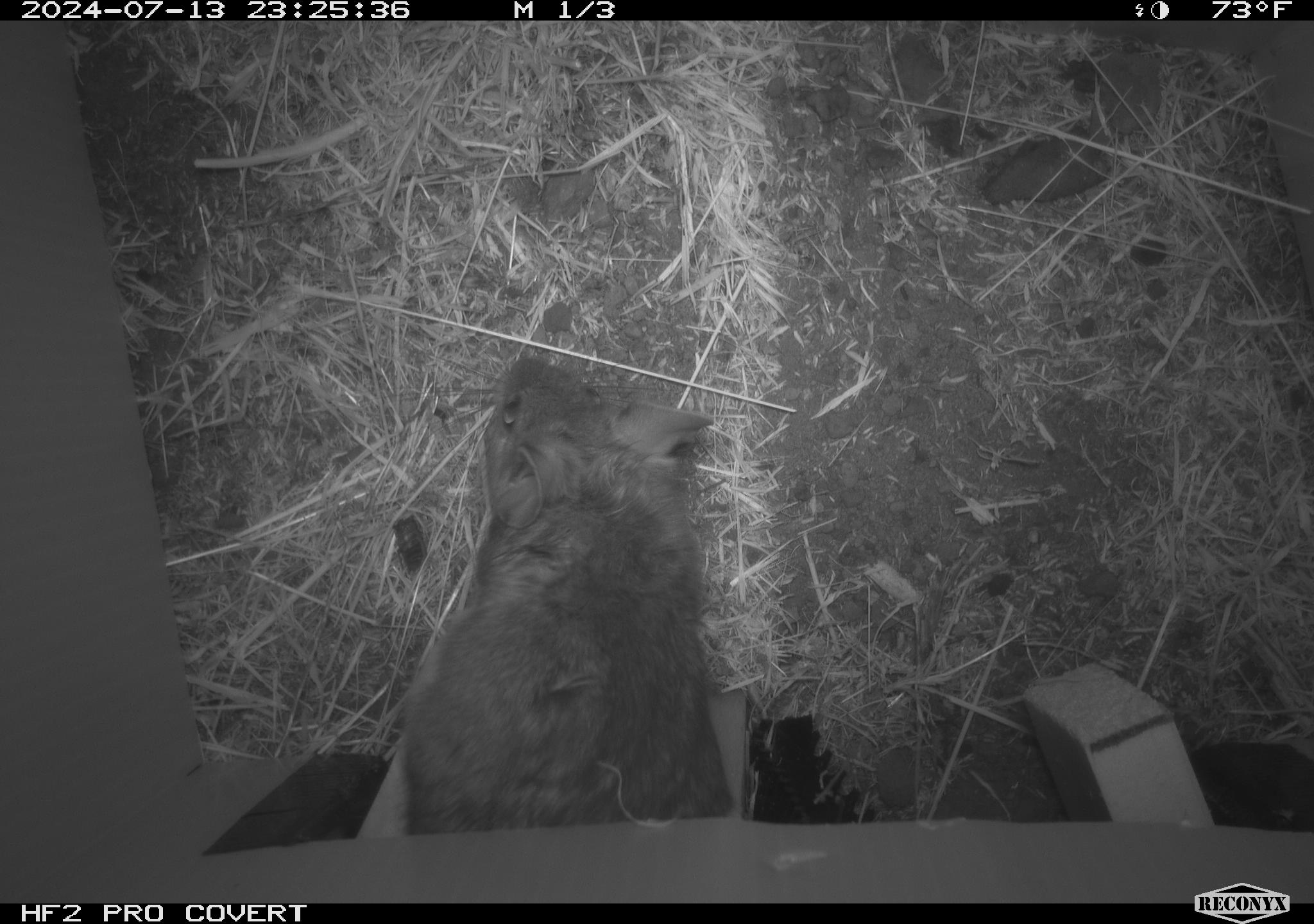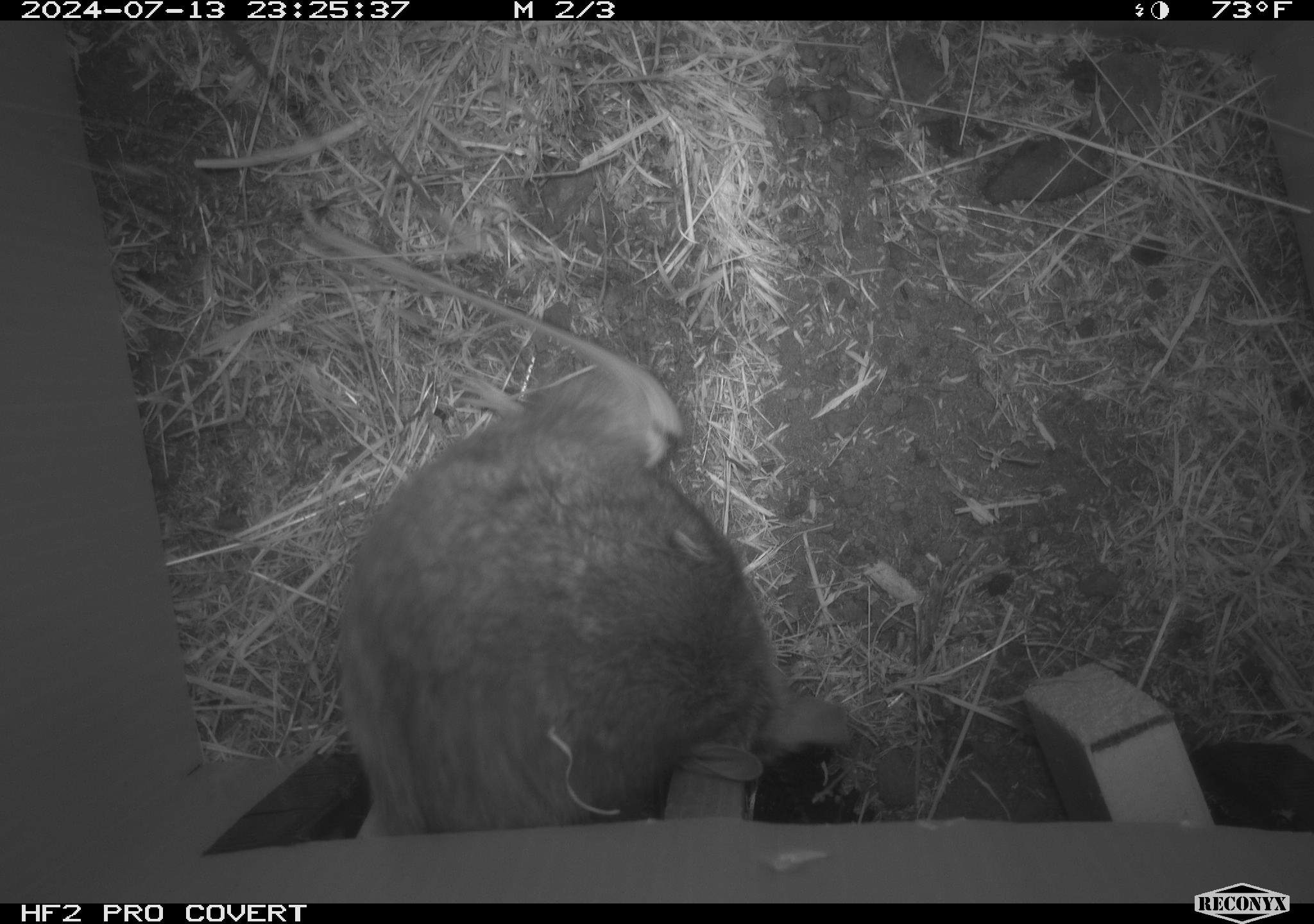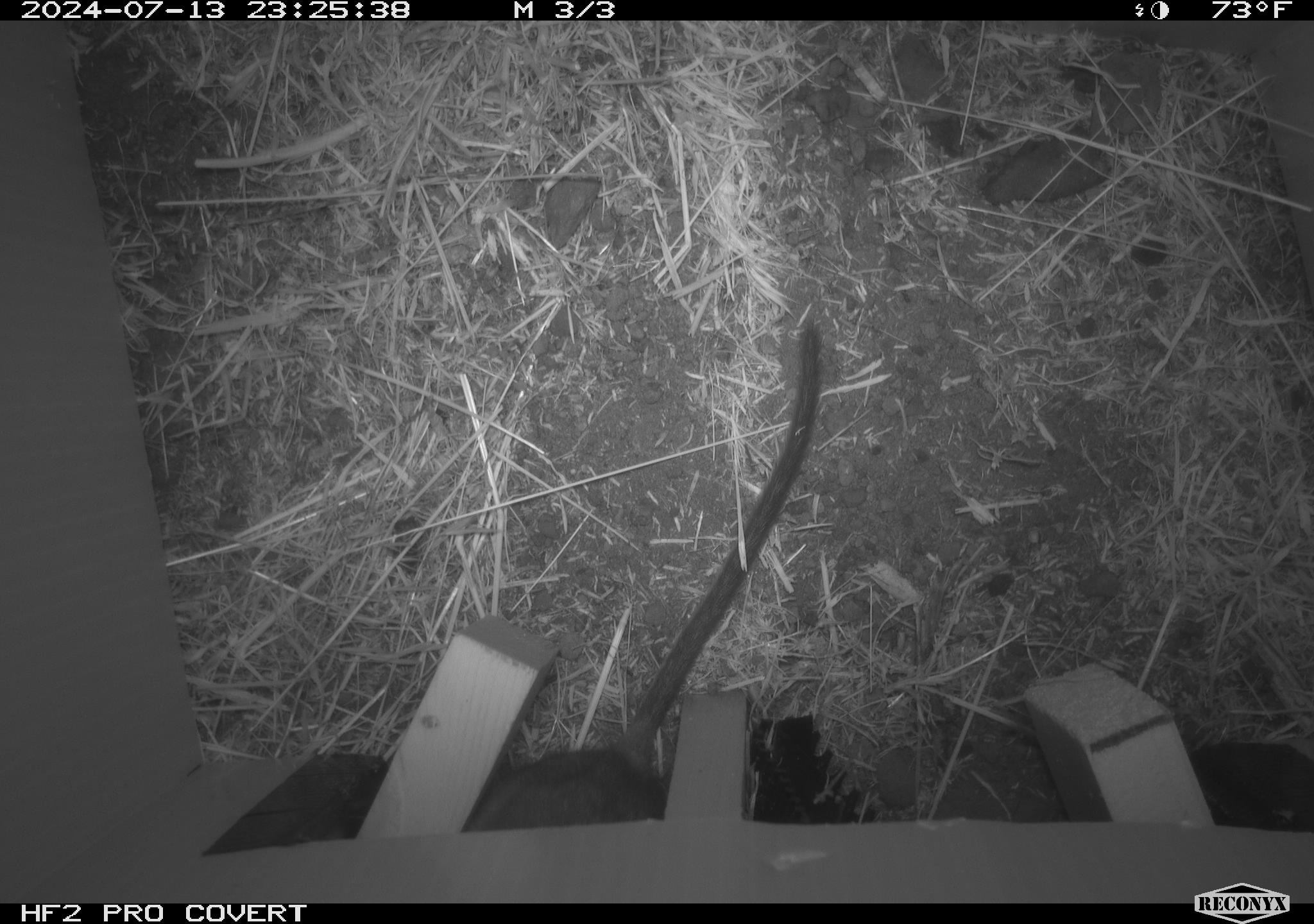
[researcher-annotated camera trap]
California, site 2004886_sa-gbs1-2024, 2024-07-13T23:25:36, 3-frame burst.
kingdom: Animalia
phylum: Chordata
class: Mammalia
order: Rodentia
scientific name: Rodentia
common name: woodrat or rat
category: woodrat or rat species